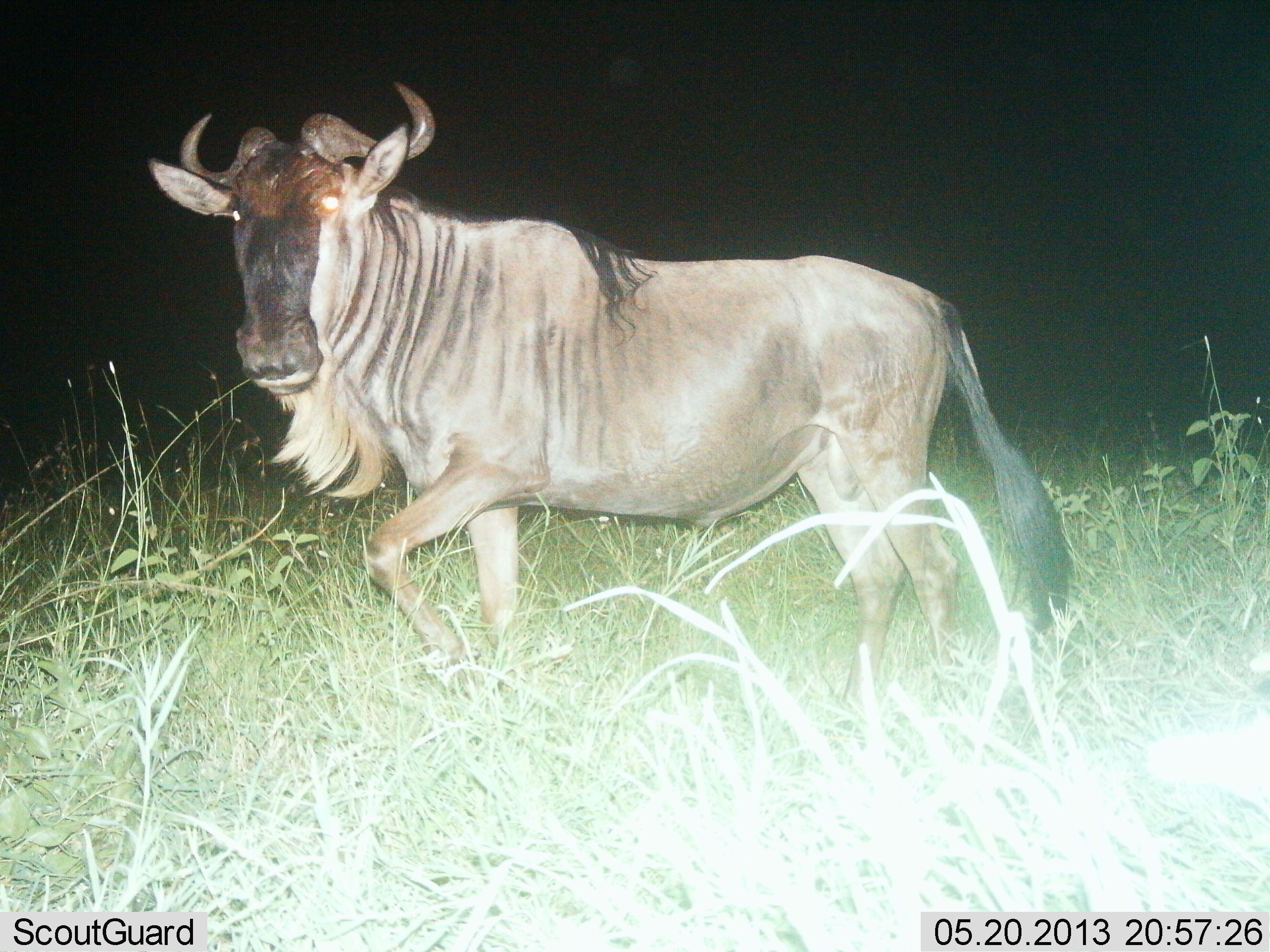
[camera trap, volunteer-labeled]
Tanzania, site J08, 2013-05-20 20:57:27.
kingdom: Animalia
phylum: Chordata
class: Mammalia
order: Artiodactyla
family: Bovidae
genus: Connochaetes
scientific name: Connochaetes taurinus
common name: blue wildebeest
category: wildebeest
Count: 1.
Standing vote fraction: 28%.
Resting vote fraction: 3%.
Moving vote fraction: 69%.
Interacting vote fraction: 3%.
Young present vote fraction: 0%.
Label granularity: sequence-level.